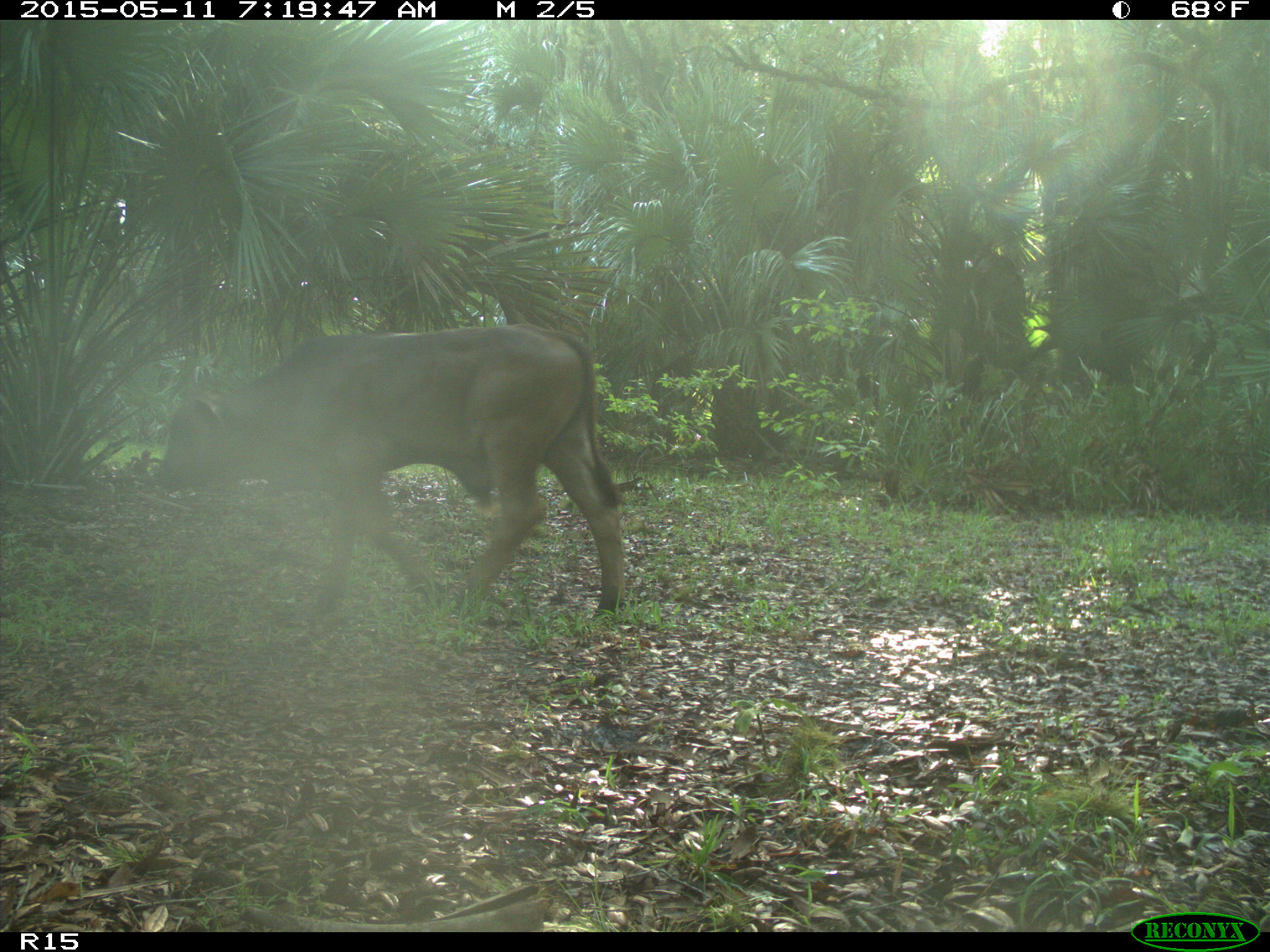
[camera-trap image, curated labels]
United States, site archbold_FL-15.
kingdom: Animalia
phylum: Chordata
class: Mammalia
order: Artiodactyla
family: Bovidae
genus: Bos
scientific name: Bos taurus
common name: domestic cow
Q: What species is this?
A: Bos taurus (domestic cow).